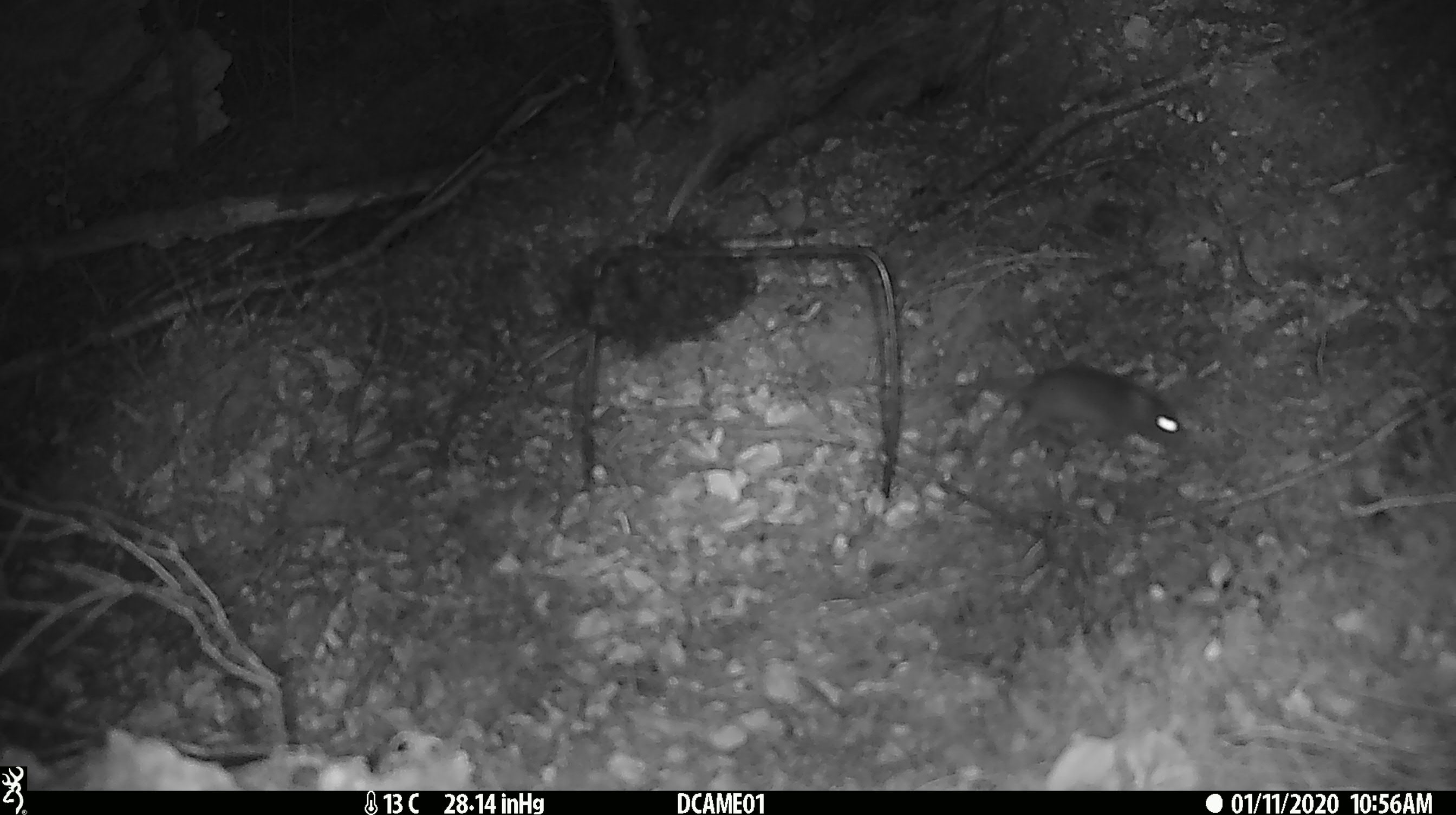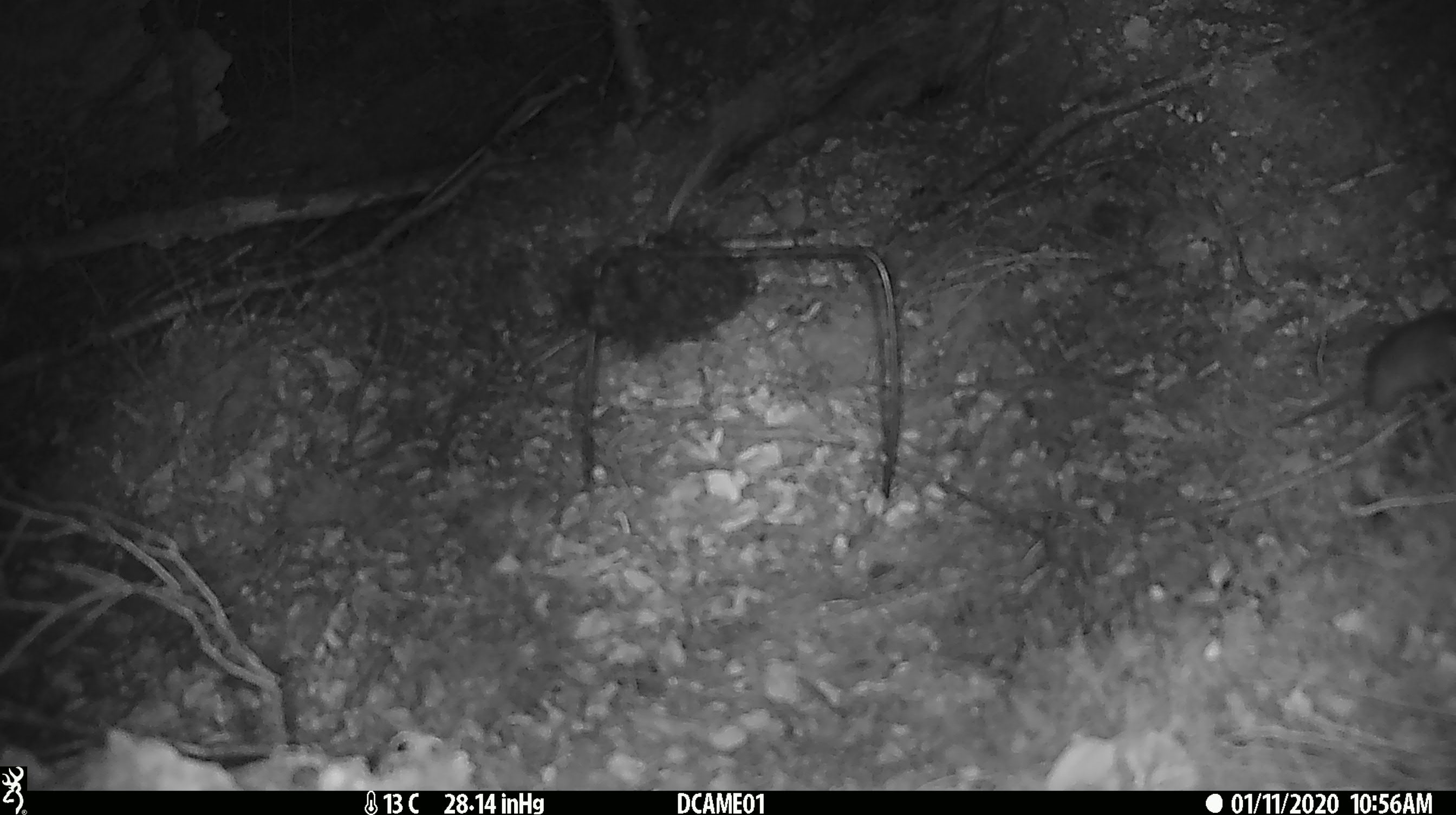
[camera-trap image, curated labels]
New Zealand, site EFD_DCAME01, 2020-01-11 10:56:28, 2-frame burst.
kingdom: Animalia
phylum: Chordata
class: Mammalia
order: Rodentia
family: Muridae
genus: Mus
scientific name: Mus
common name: mouse